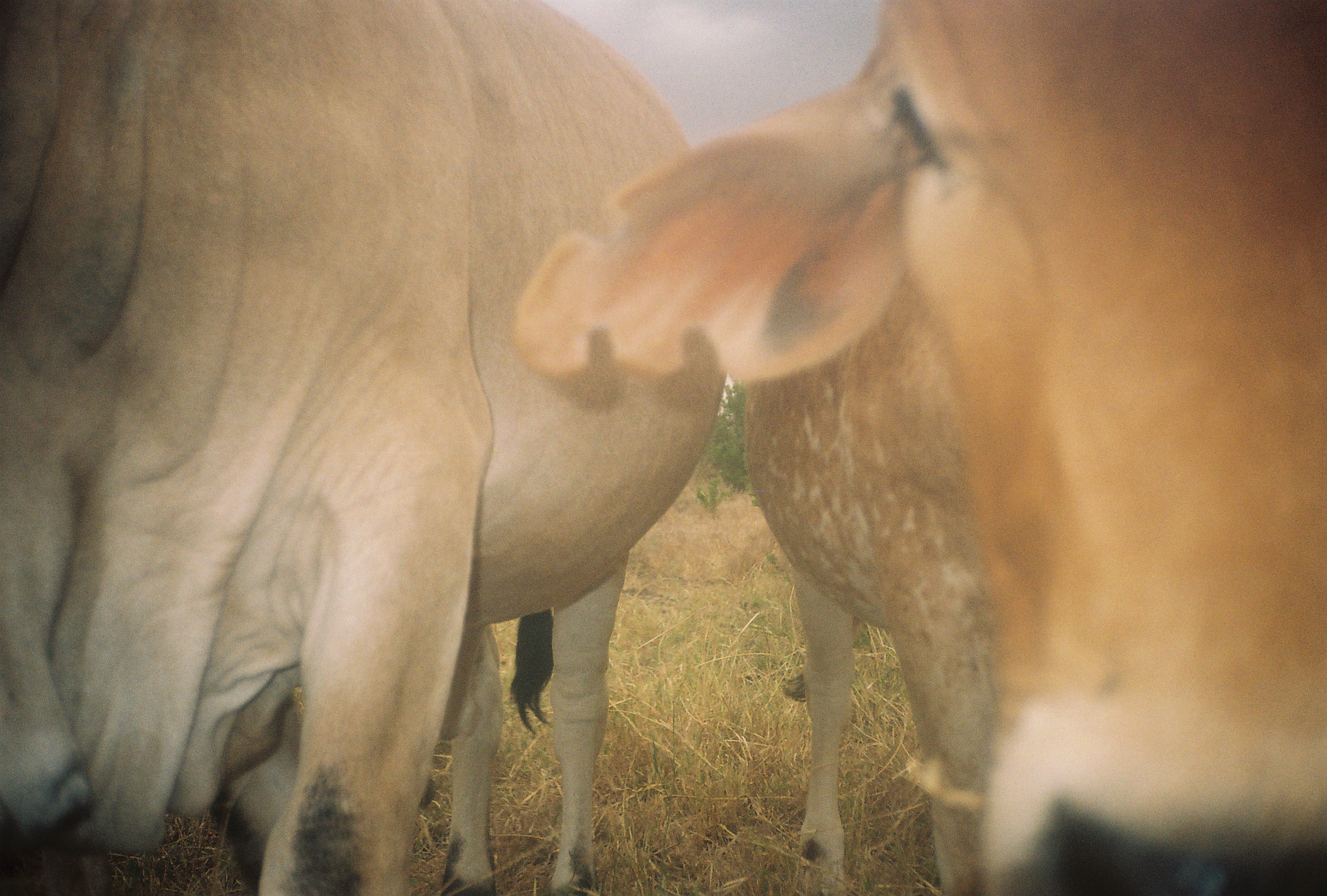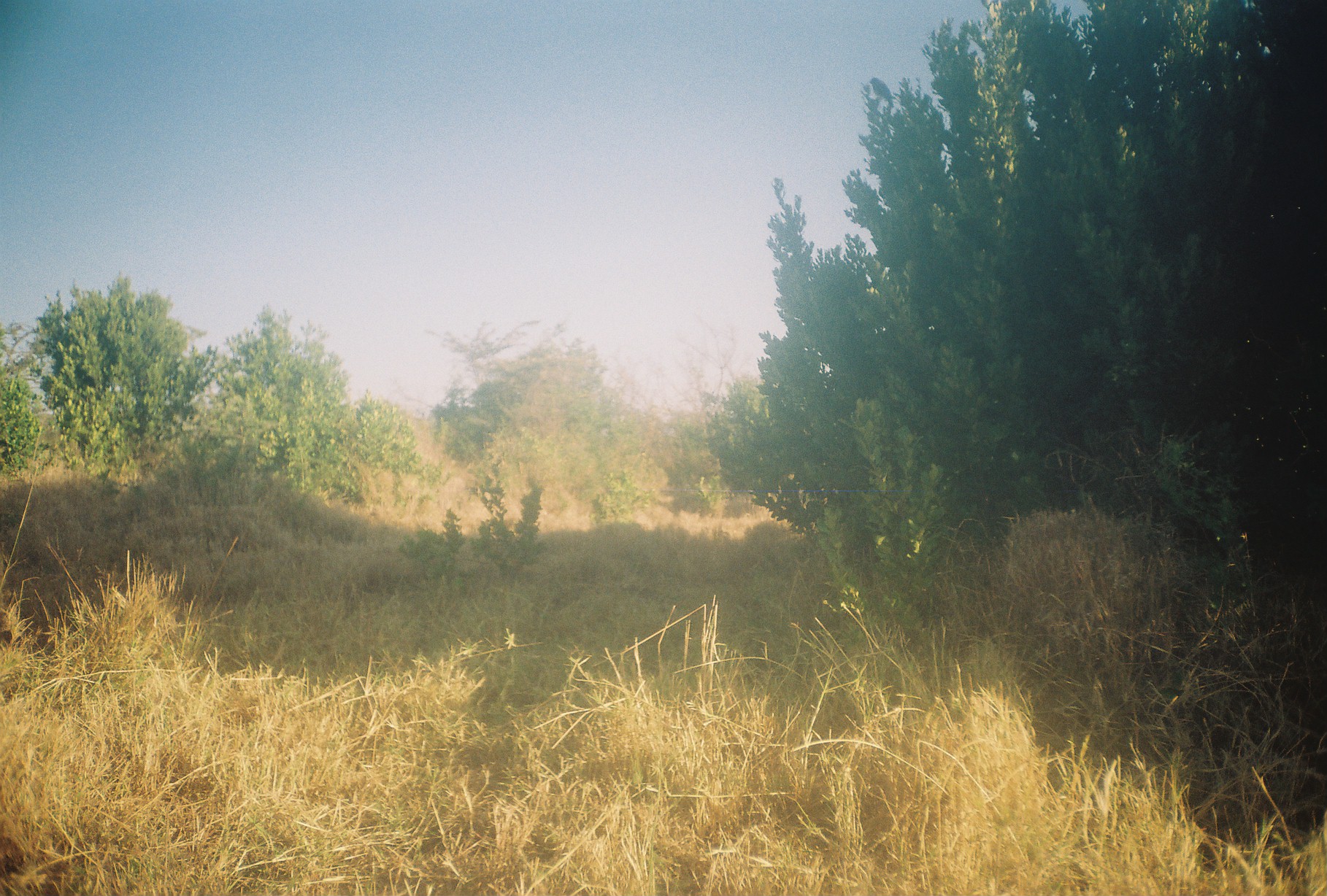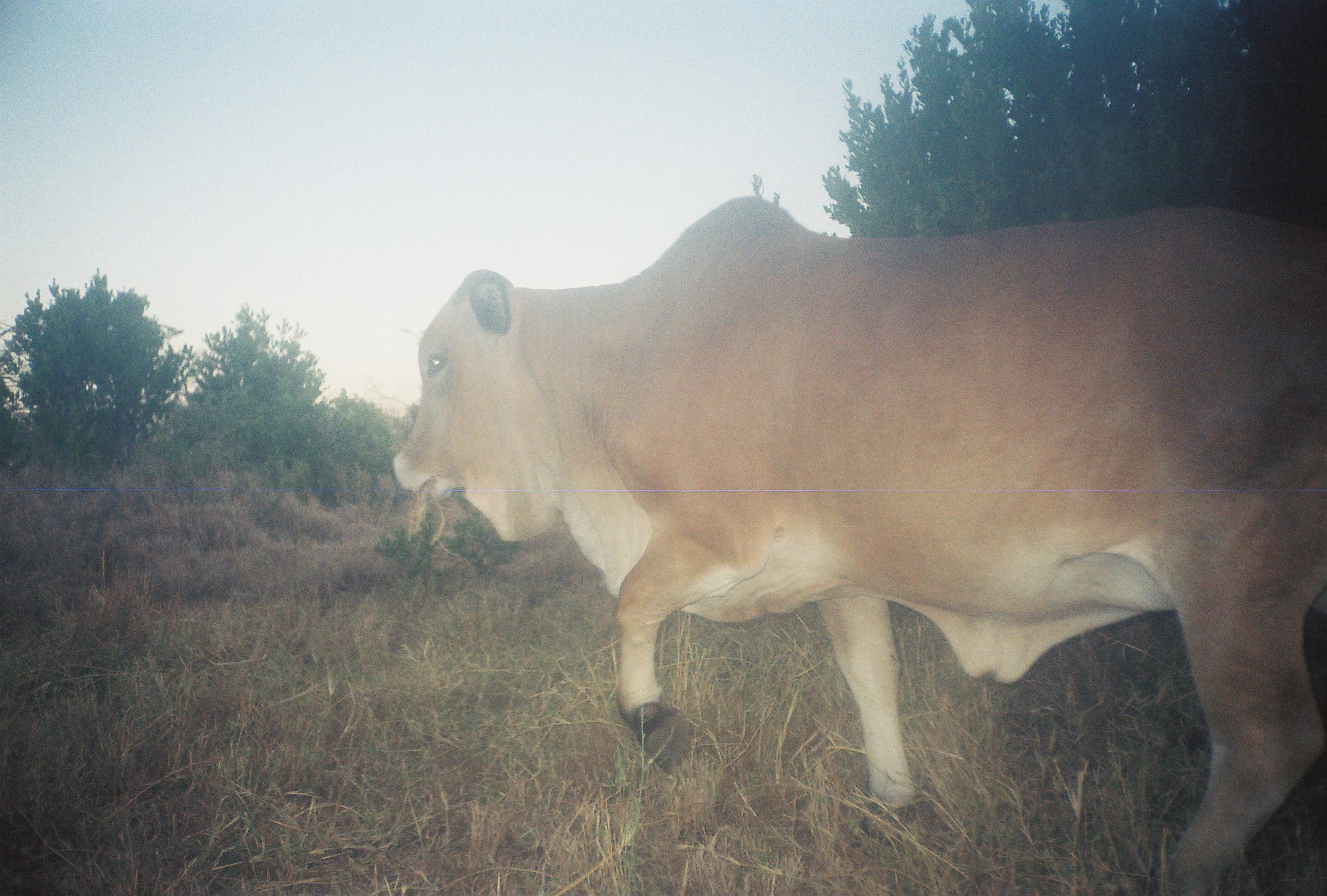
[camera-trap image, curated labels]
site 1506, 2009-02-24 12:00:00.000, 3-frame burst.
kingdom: Animalia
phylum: Chordata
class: Mammalia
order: Artiodactyla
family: Bovidae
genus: Bos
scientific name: Bos taurus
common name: domestic cattle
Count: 2.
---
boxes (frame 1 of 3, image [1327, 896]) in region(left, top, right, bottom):
bos taurus: region(504, 0, 1325, 896); region(0, 0, 718, 896); region(733, 242, 1008, 895)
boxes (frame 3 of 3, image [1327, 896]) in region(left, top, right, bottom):
bos taurus: region(388, 193, 1327, 896)